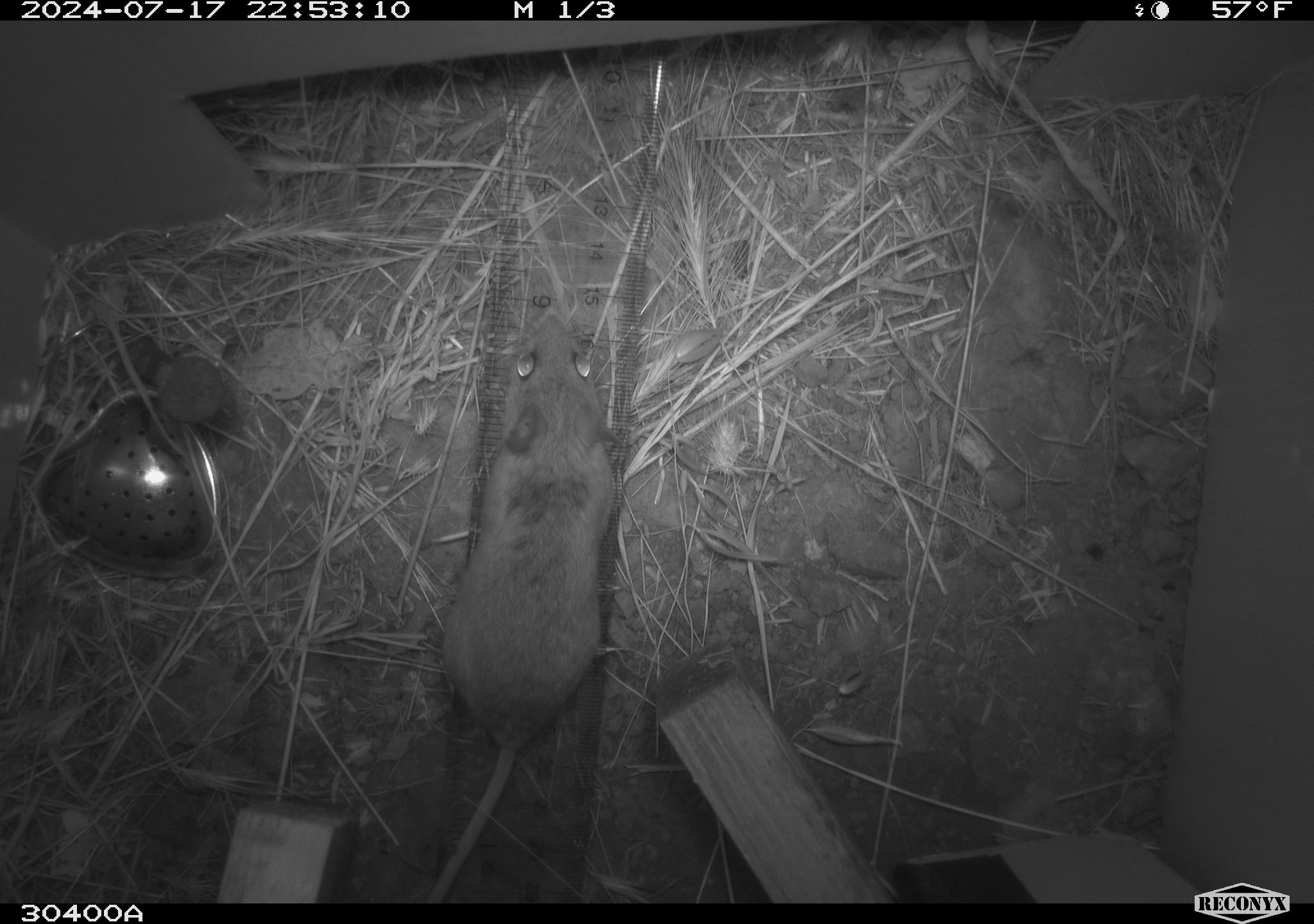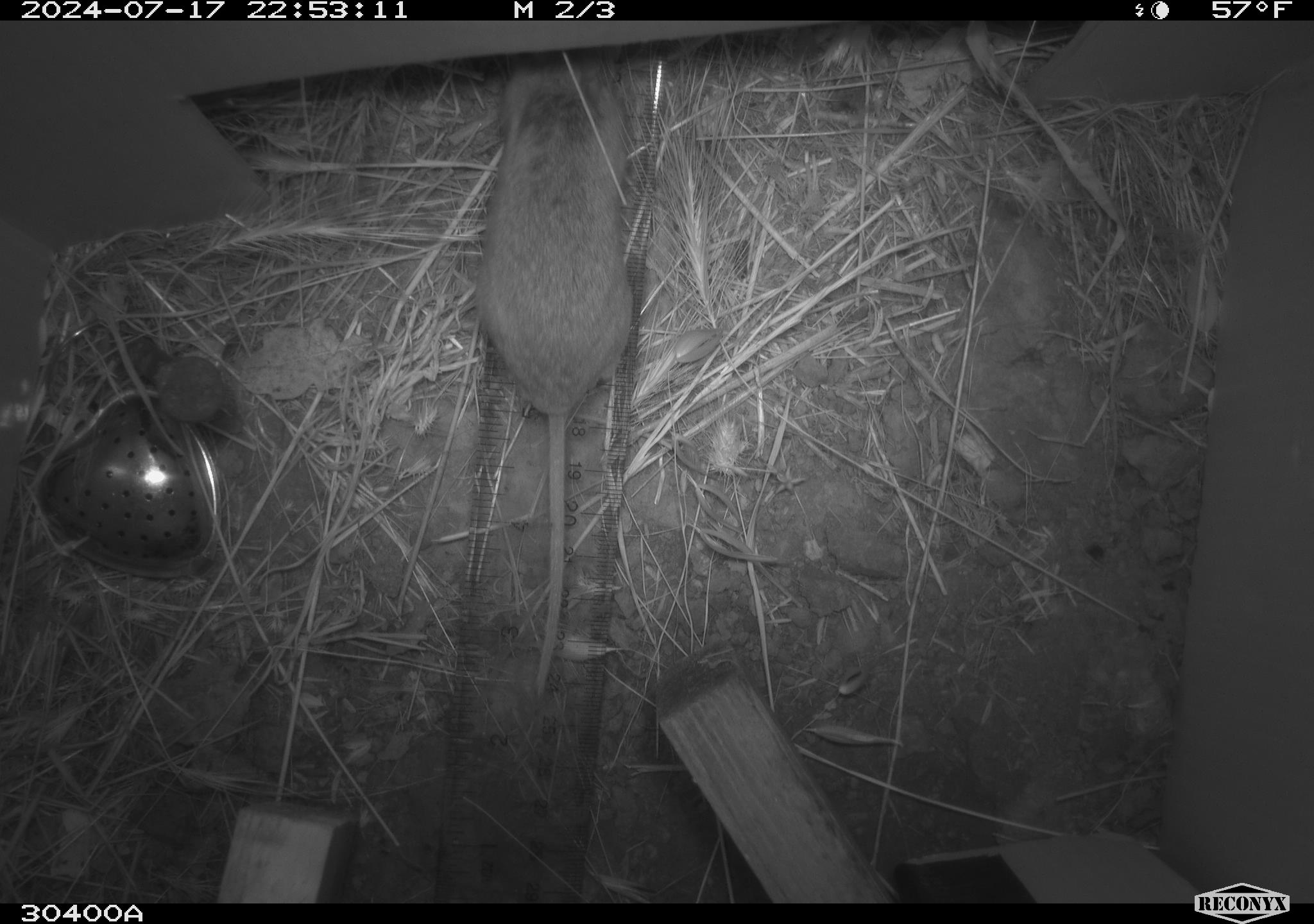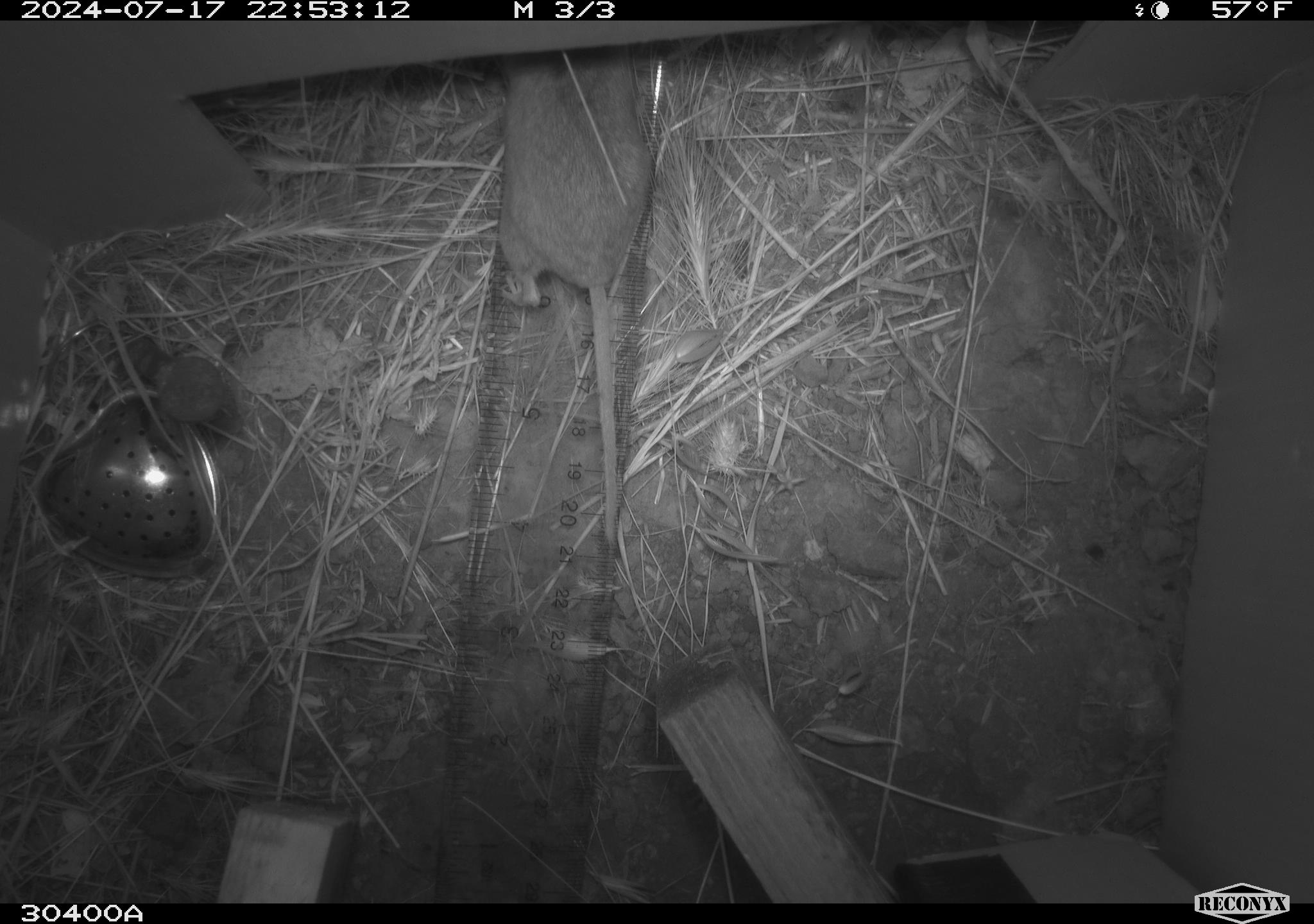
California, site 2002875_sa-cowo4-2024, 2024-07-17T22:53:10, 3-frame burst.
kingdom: Animalia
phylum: Chordata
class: Mammalia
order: Rodentia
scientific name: Rodentia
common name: rodent